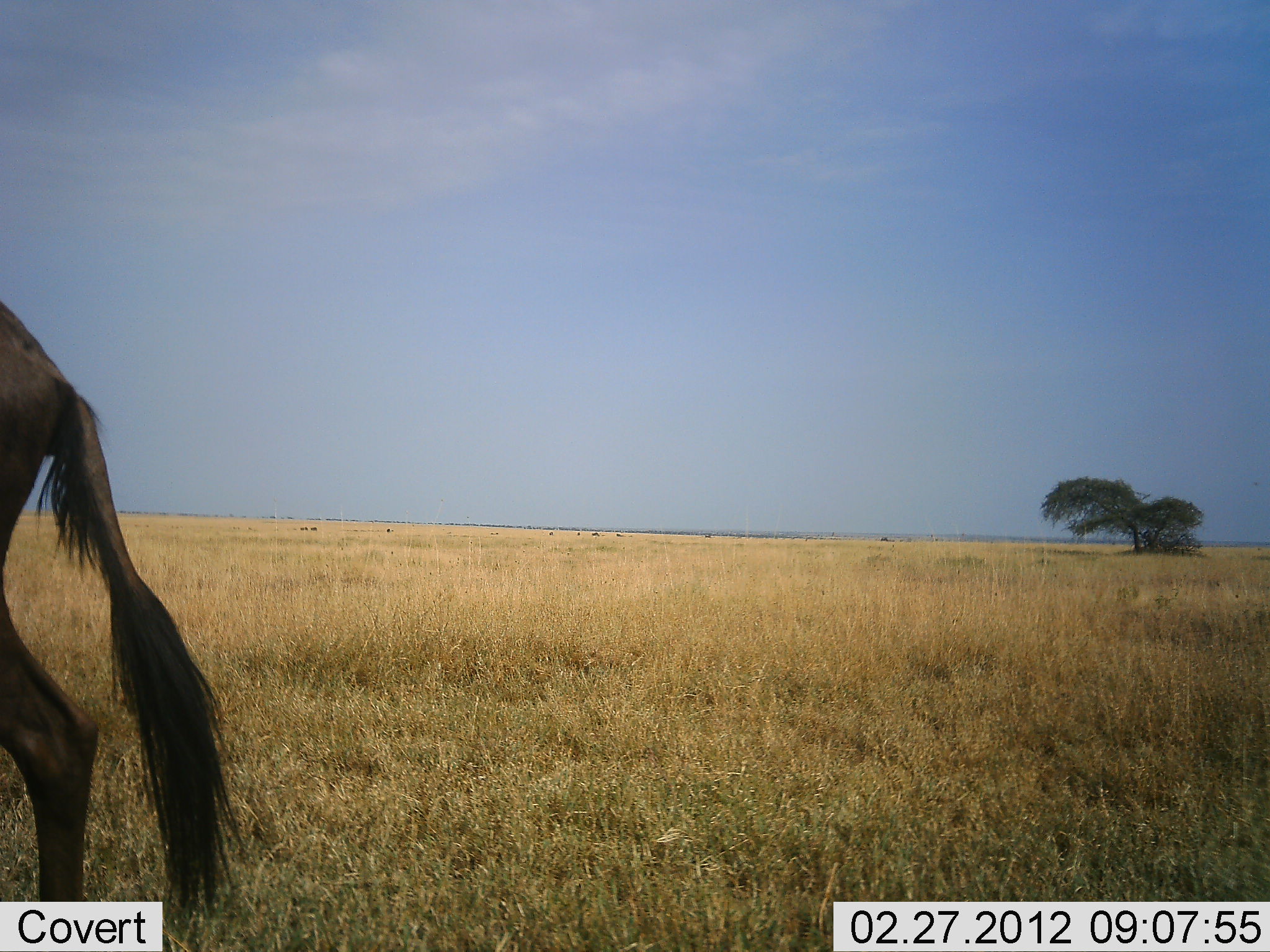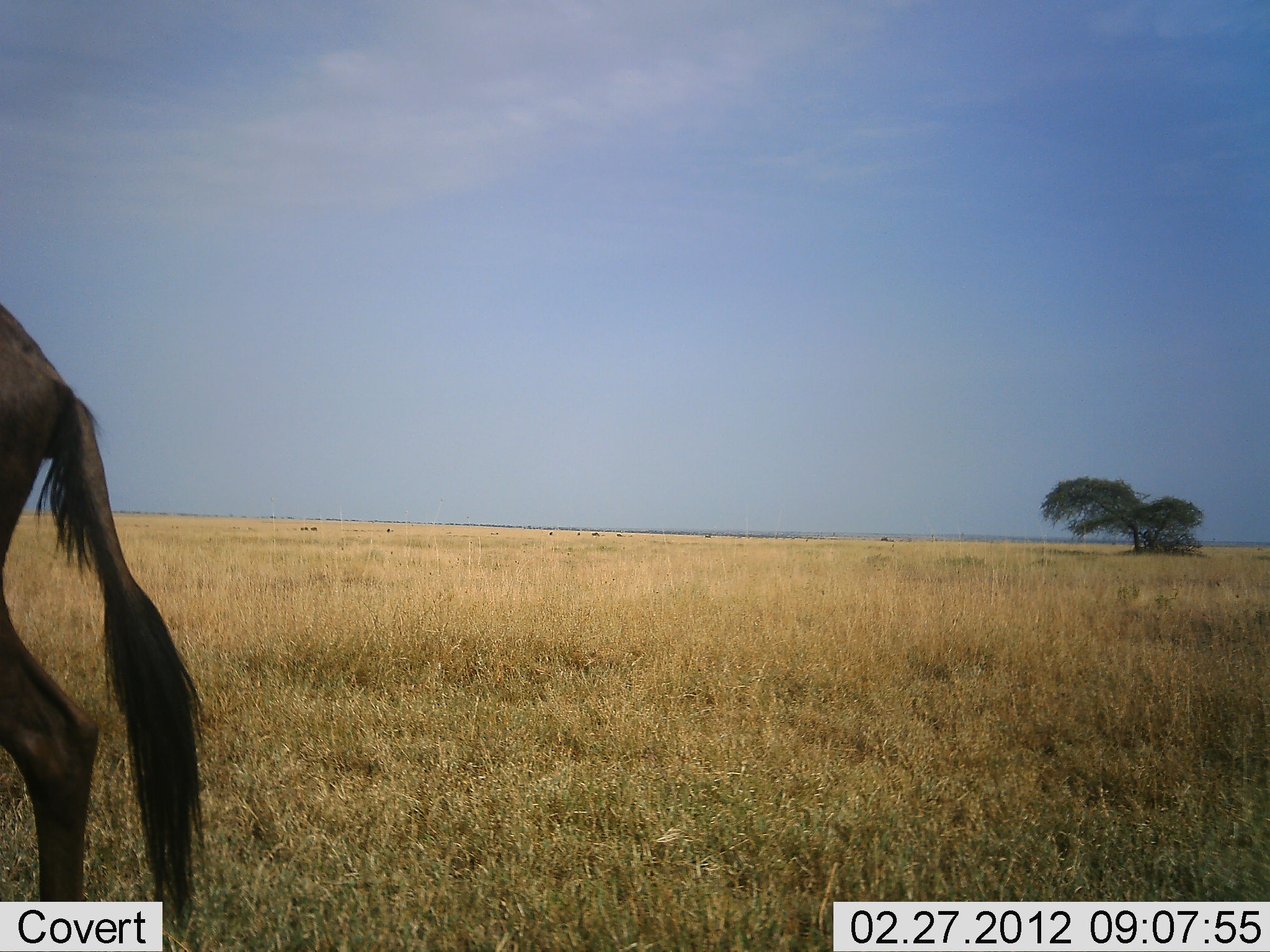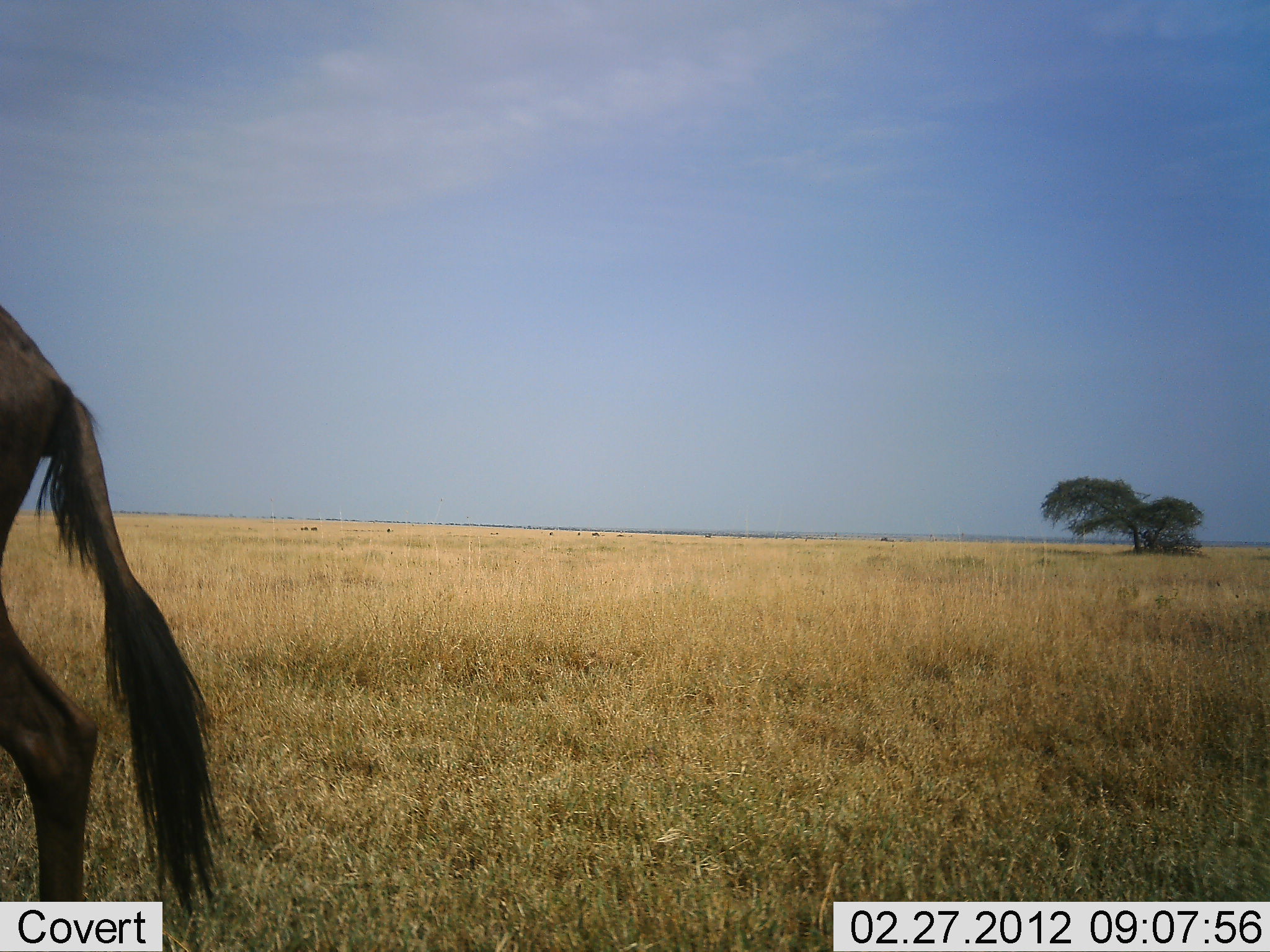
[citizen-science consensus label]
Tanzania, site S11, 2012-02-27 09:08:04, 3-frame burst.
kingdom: Animalia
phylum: Chordata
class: Mammalia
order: Artiodactyla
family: Bovidae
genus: Connochaetes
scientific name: Connochaetes taurinus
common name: blue wildebeest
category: wildebeest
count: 1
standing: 93%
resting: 0%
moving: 11%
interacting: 0%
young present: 0%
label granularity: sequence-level